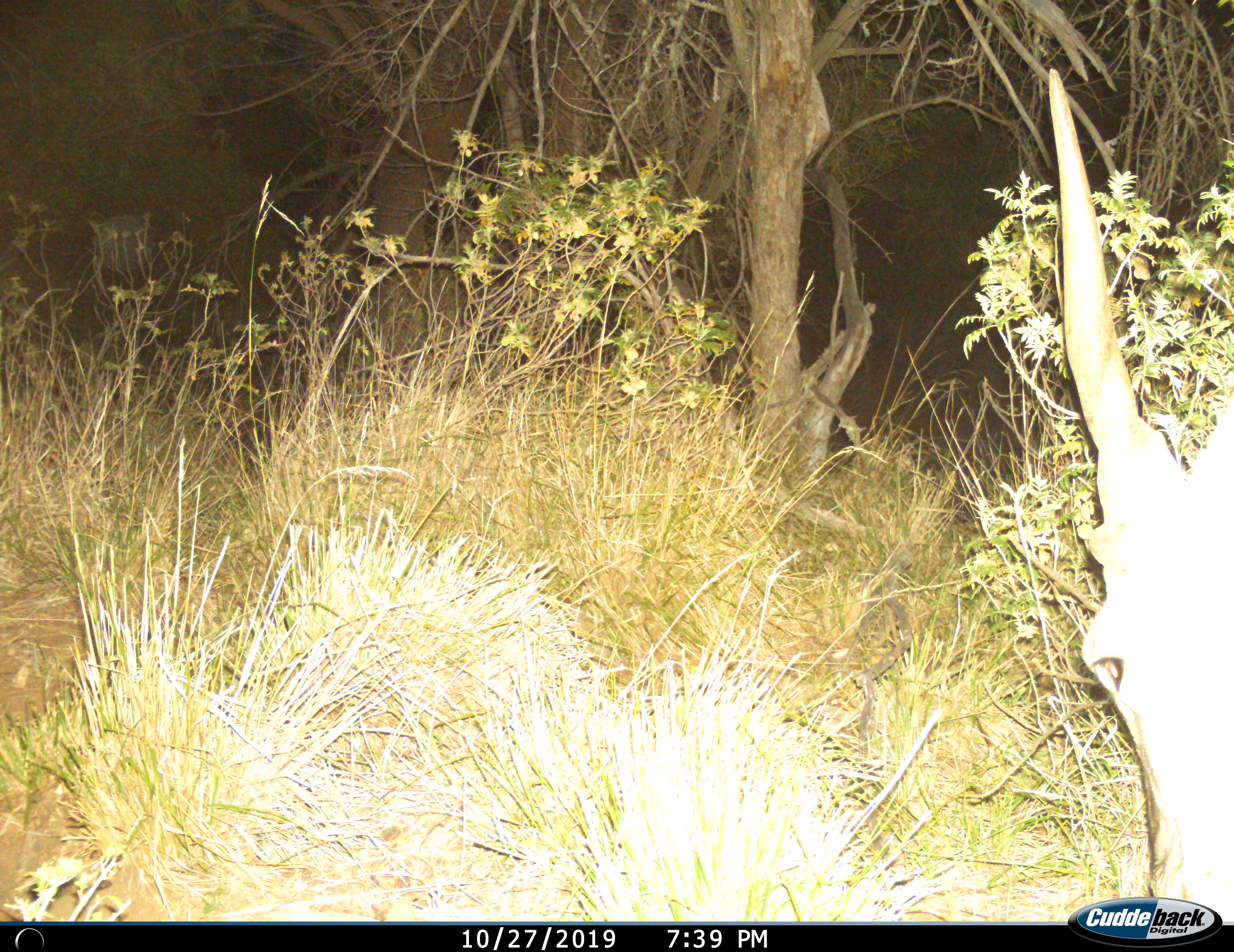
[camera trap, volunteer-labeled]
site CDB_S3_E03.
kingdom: Animalia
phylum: Chordata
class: Mammalia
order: Artiodactyla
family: Bovidae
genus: Tragelaphus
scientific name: Tragelaphus oryx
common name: eland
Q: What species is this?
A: Eland (Tragelaphus oryx).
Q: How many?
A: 1.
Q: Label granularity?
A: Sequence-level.